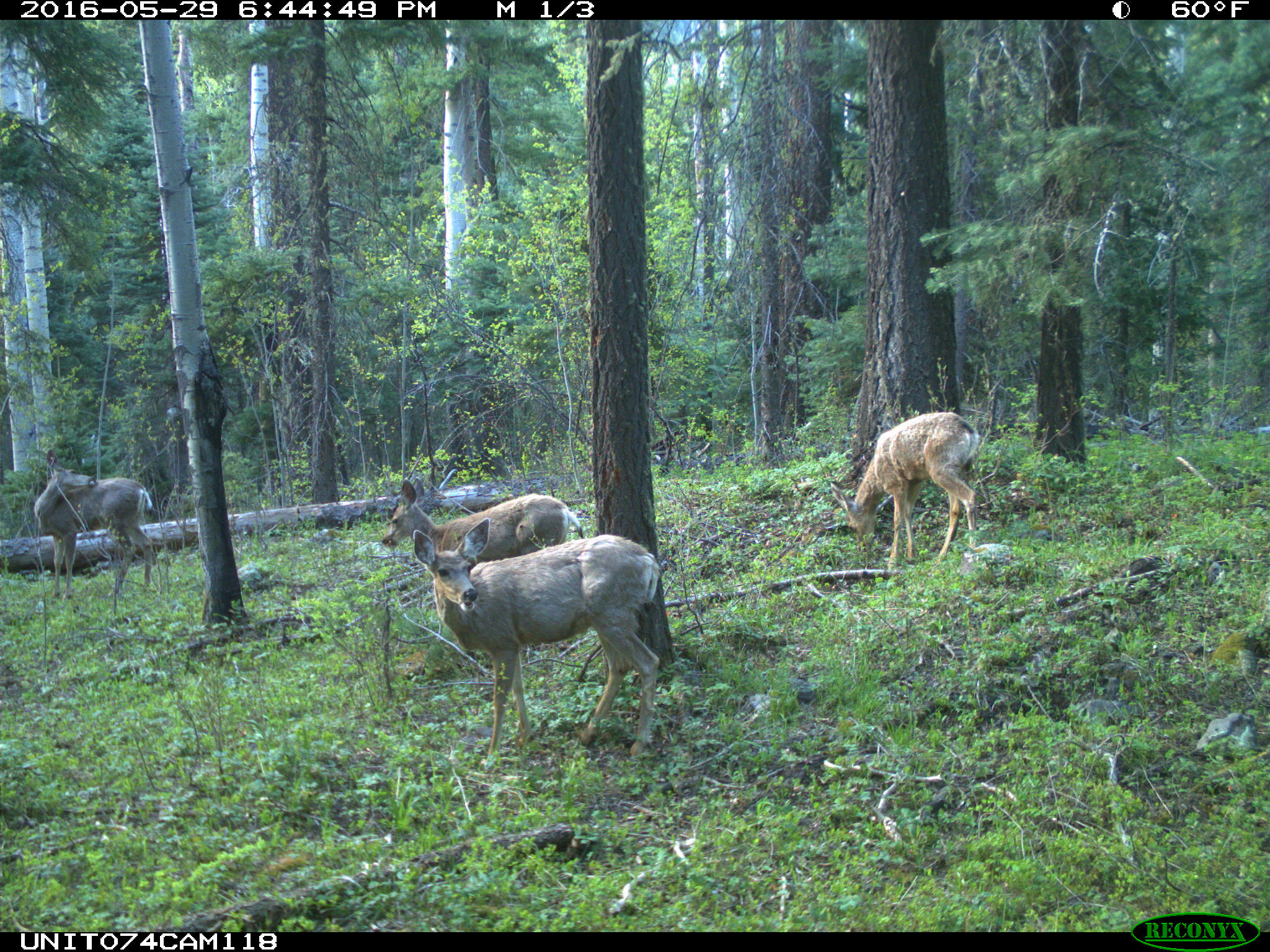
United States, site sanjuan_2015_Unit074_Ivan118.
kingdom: Animalia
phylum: Chordata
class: Mammalia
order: Artiodactyla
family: Cervidae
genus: Odocoileus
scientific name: Odocoileus hemionus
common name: mule deer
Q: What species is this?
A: Odocoileus hemionus (mule deer).